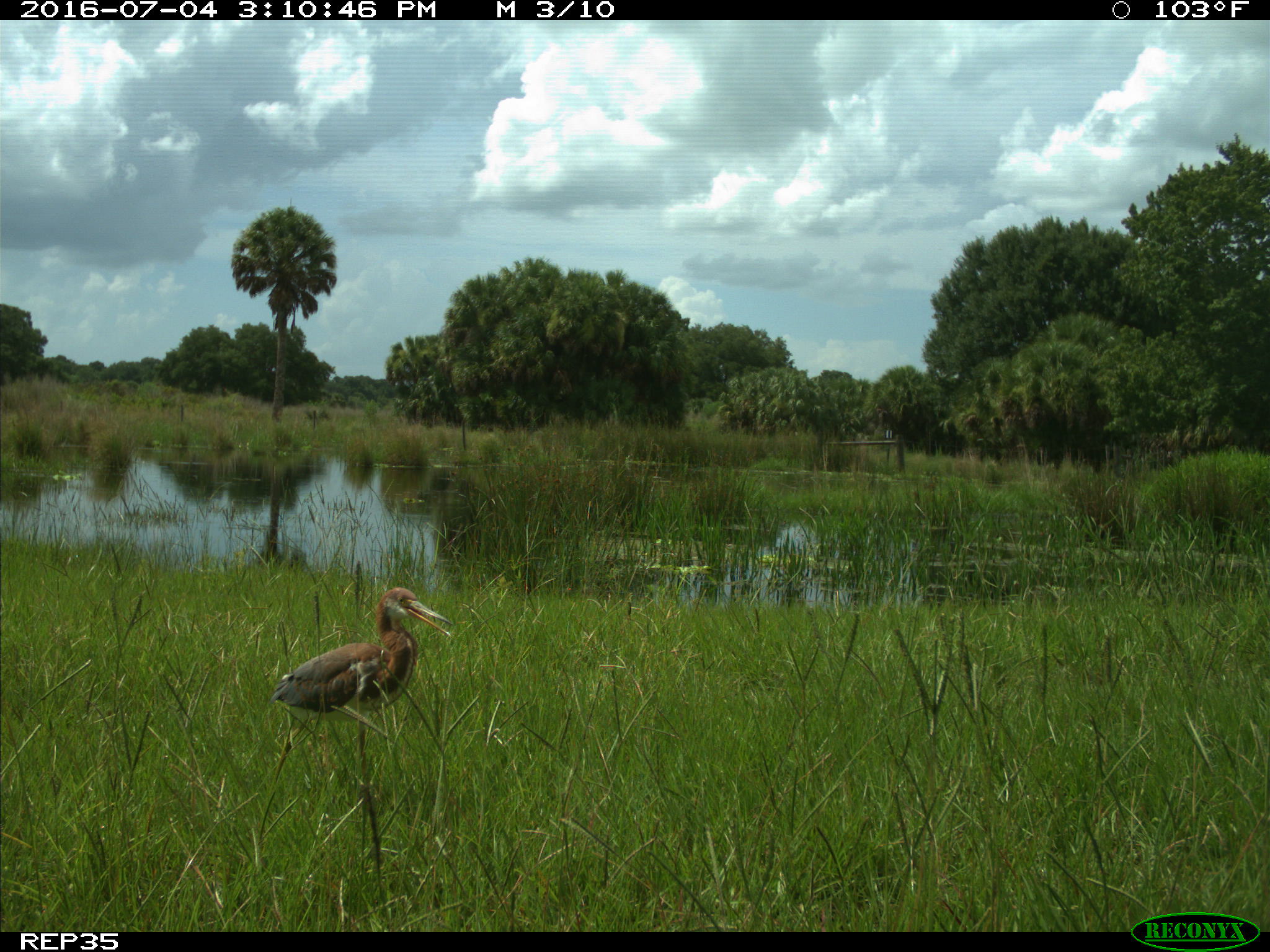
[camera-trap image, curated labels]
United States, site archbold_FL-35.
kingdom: Animalia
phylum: Chordata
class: Aves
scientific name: Aves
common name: birds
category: unidentified bird